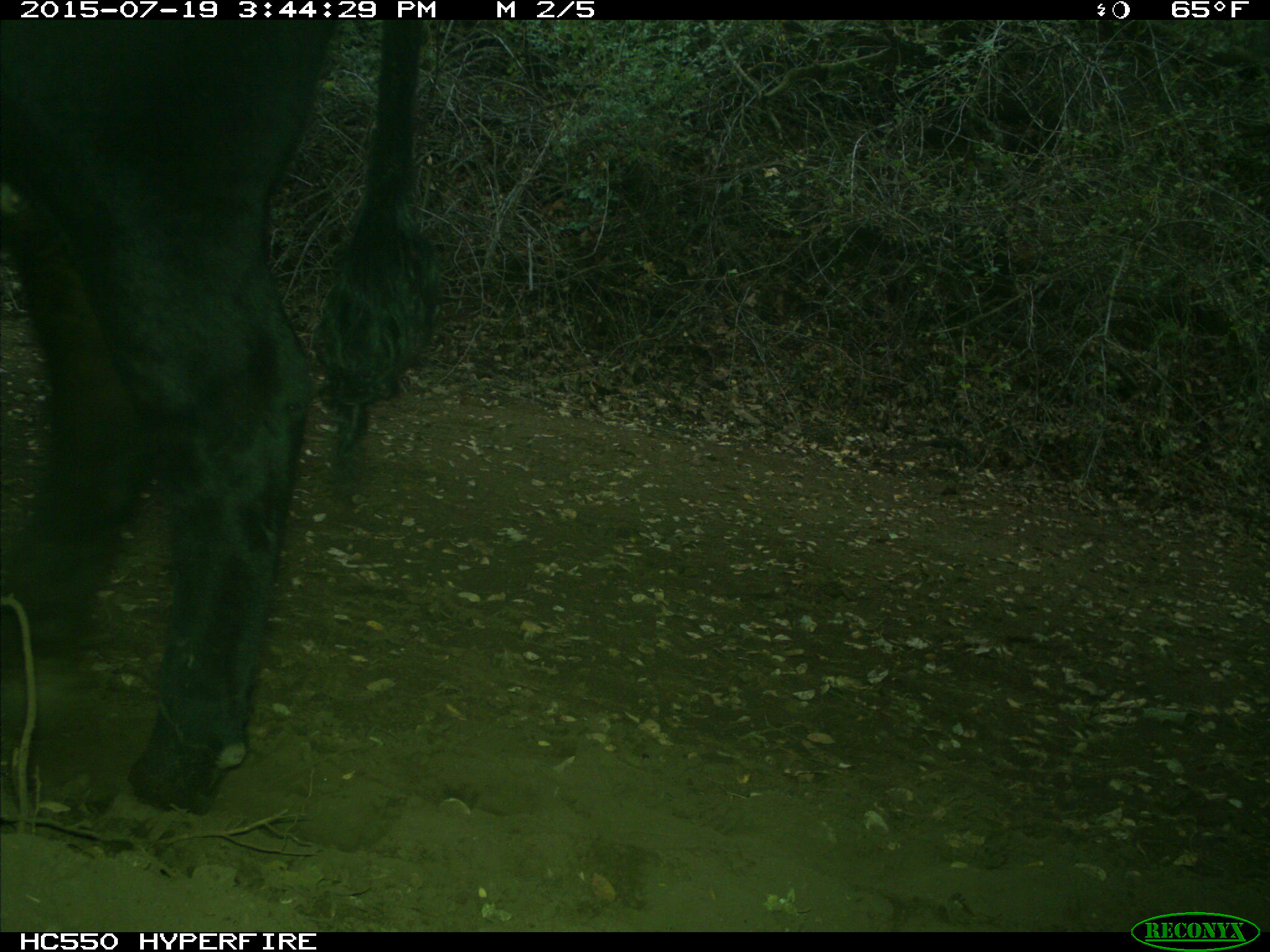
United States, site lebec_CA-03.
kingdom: Animalia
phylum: Chordata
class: Mammalia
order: Artiodactyla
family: Bovidae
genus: Bos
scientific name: Bos taurus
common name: domestic cow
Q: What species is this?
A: Bos taurus (domestic cow).